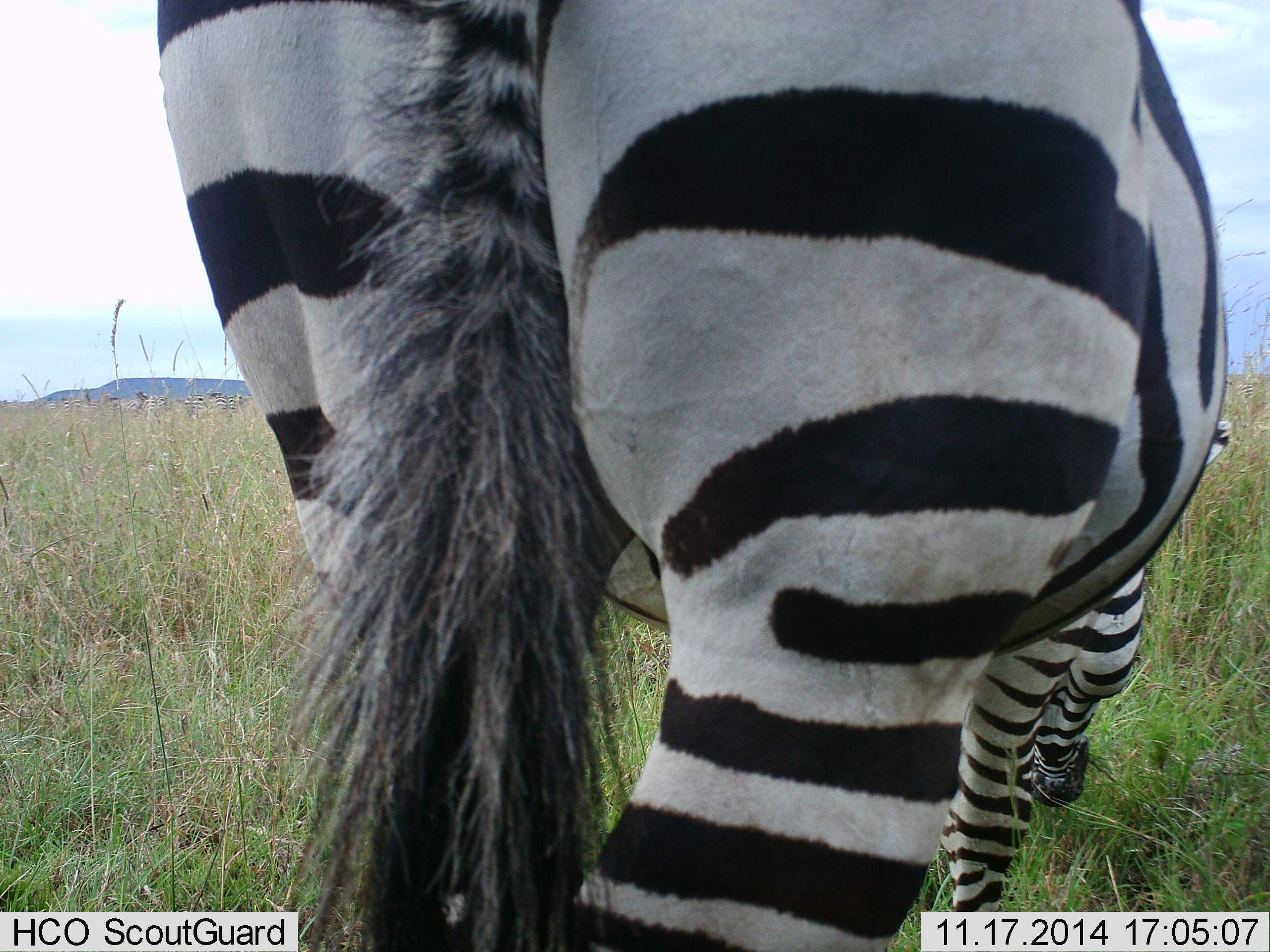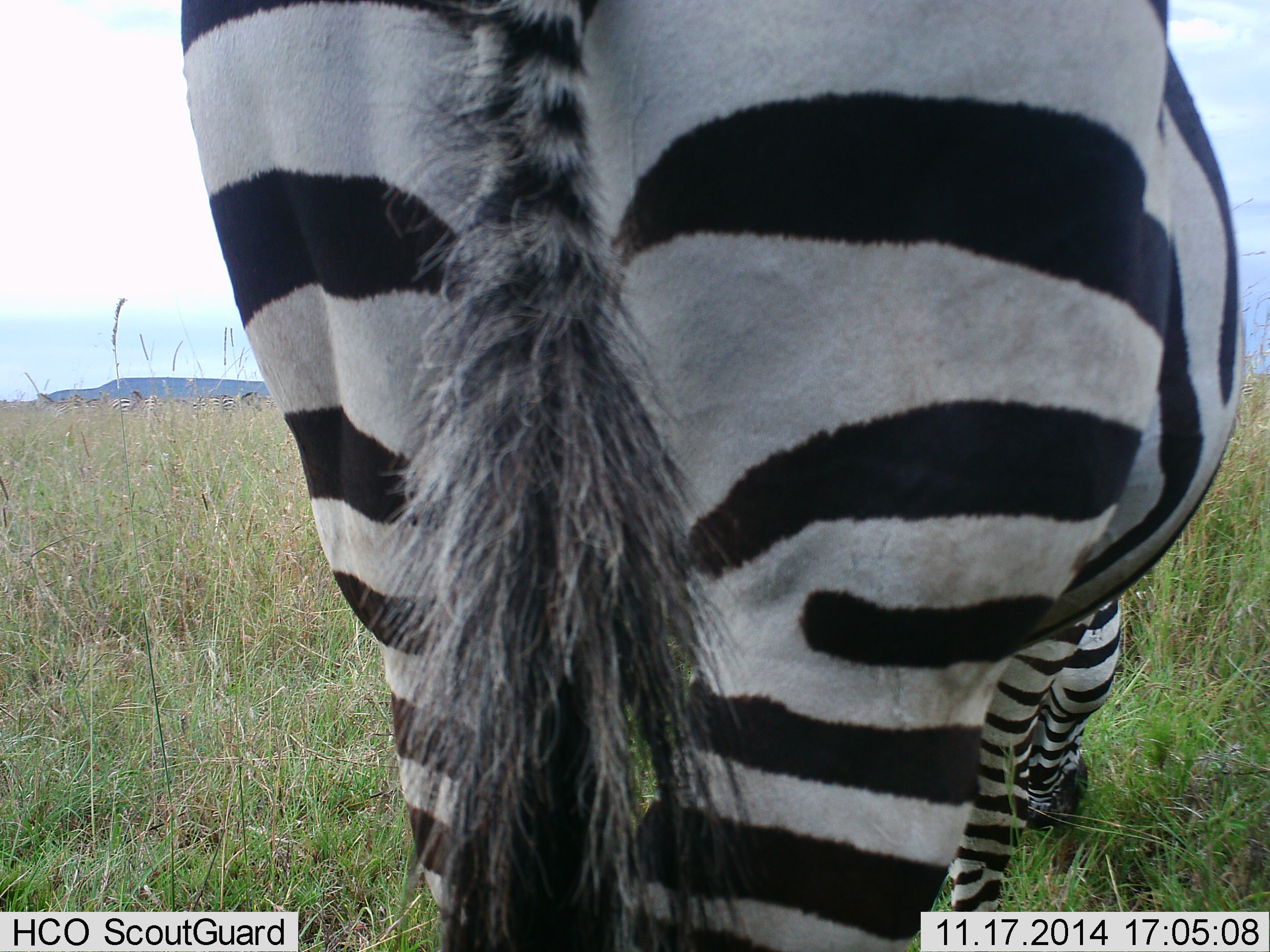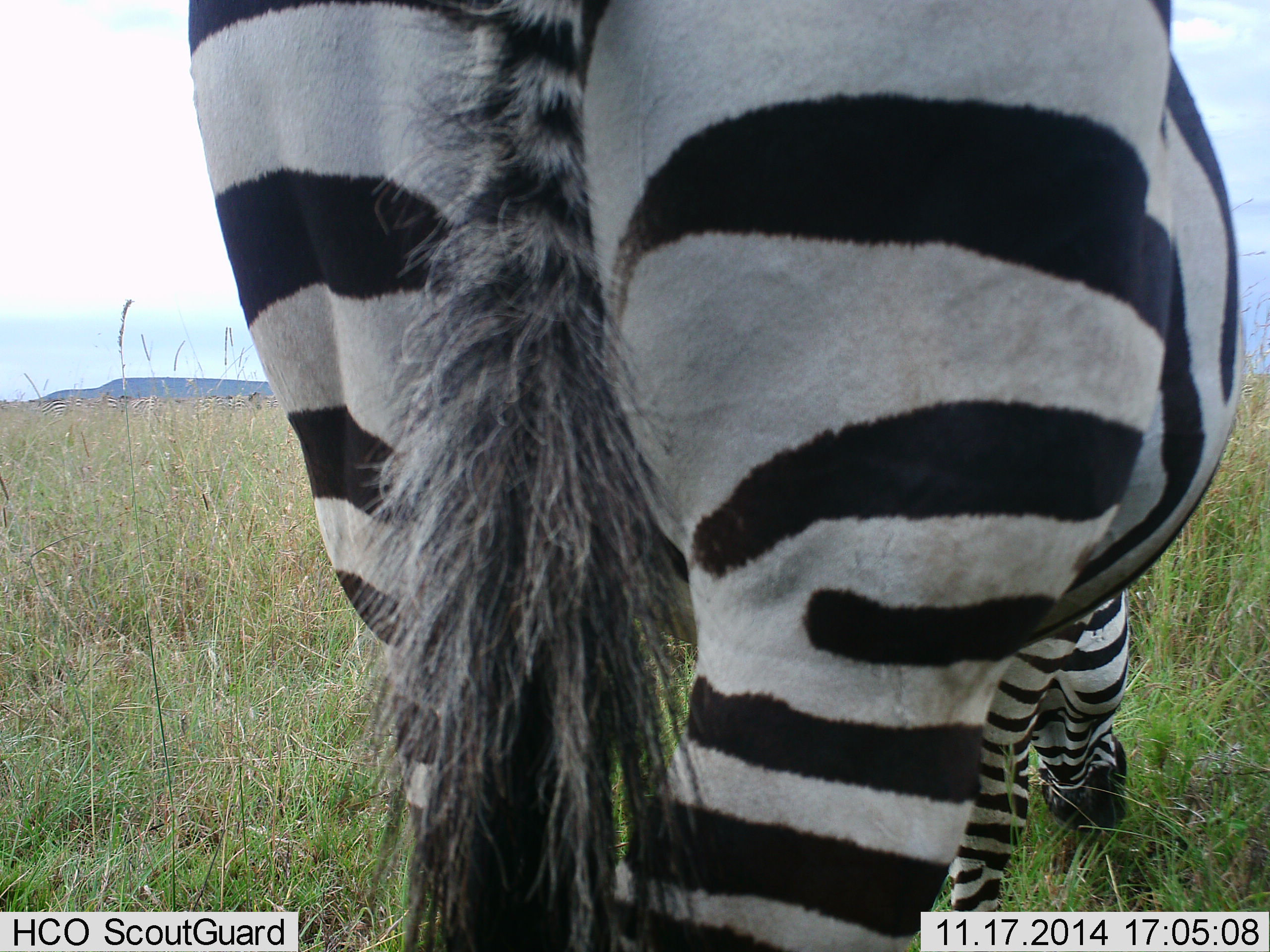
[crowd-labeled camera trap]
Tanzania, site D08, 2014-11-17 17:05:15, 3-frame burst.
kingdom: Animalia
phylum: Chordata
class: Mammalia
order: Perissodactyla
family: Equidae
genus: Equus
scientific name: Equus quagga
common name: plains zebra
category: zebra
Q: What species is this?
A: Zebra (plains zebra) (Equus quagga).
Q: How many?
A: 1.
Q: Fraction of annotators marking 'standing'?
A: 50%.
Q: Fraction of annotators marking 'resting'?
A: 10%.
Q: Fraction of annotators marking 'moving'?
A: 10%.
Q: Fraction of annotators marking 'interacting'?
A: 0%.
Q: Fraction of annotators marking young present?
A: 0%.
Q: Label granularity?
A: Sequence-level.